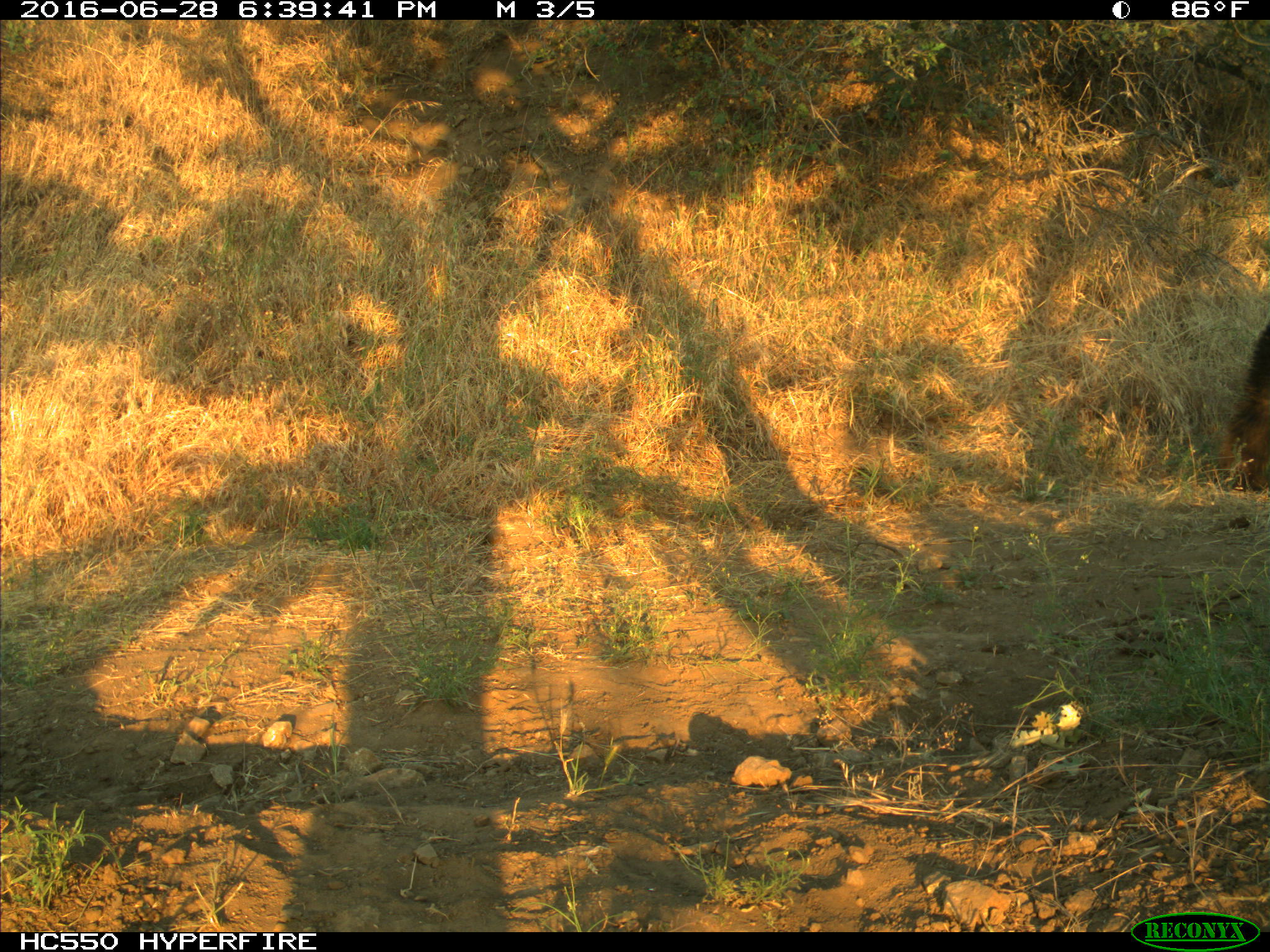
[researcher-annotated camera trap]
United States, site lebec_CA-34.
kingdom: Animalia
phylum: Chordata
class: Mammalia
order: Carnivora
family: Ursidae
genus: Ursus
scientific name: Ursus americanus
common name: american black bear